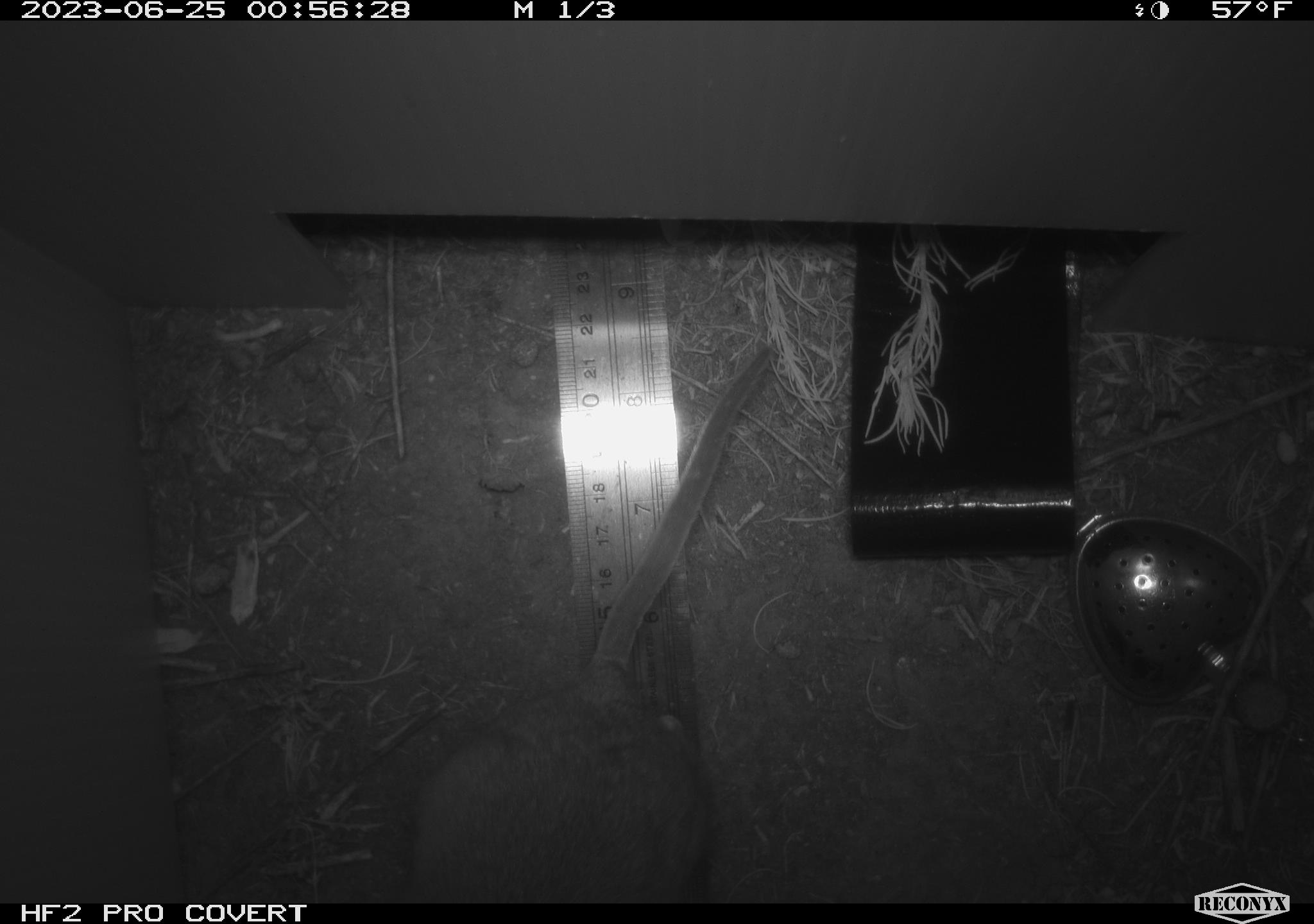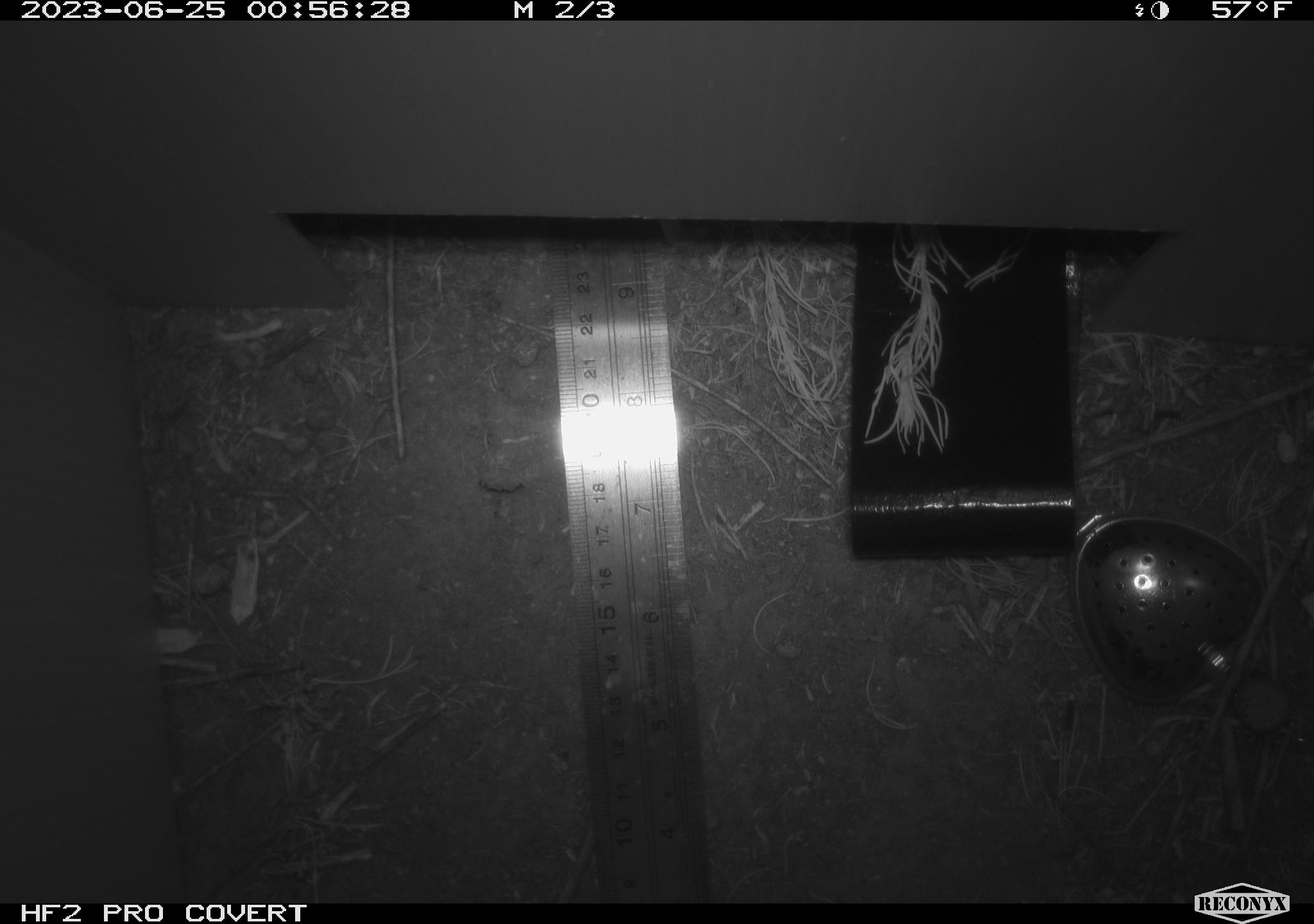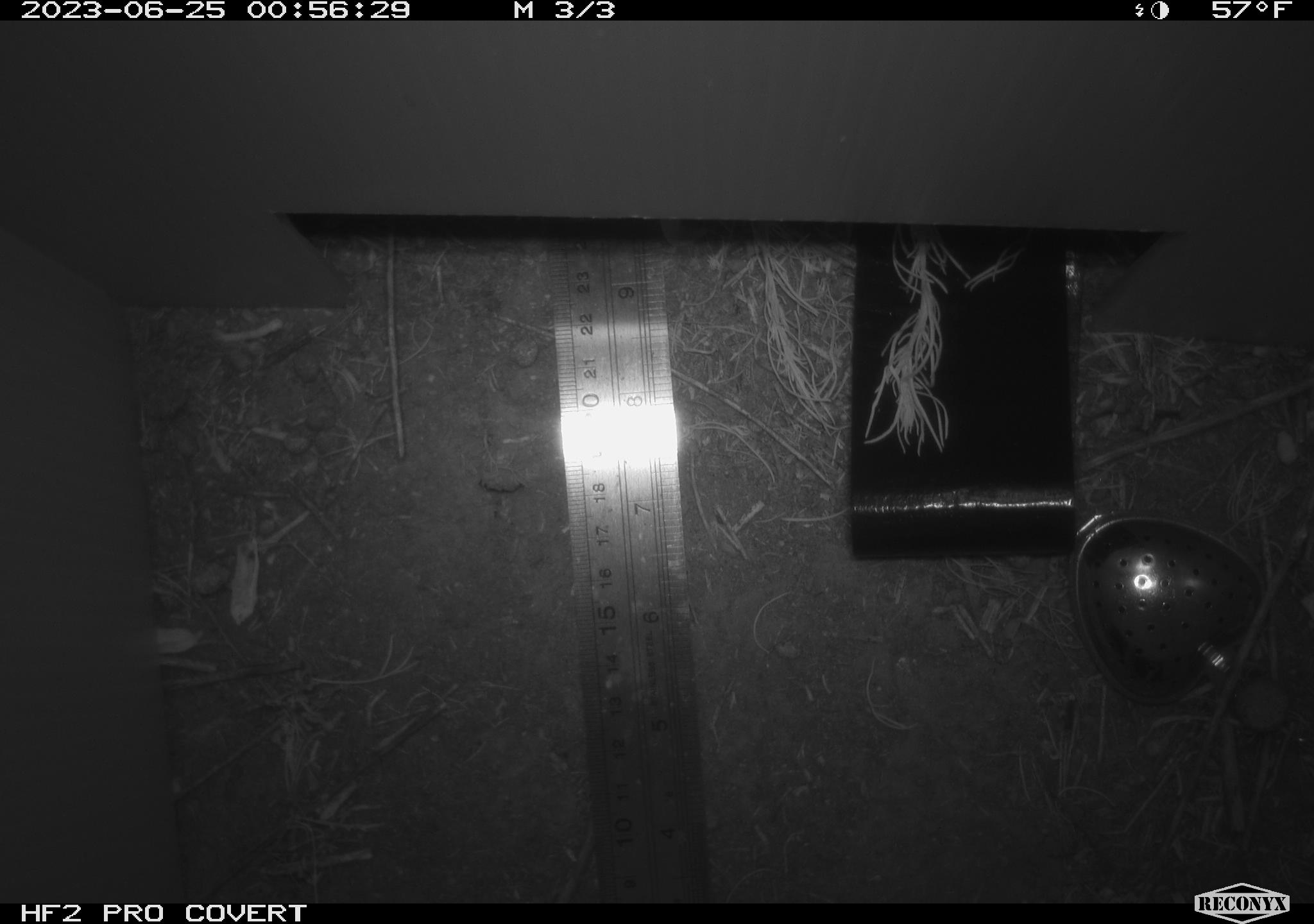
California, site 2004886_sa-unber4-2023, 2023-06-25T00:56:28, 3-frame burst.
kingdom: Animalia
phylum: Chordata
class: Mammalia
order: Rodentia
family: Cricetidae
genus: Neotoma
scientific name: Neotoma lepida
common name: desert woodrat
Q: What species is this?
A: Desert woodrat (Neotoma lepida).